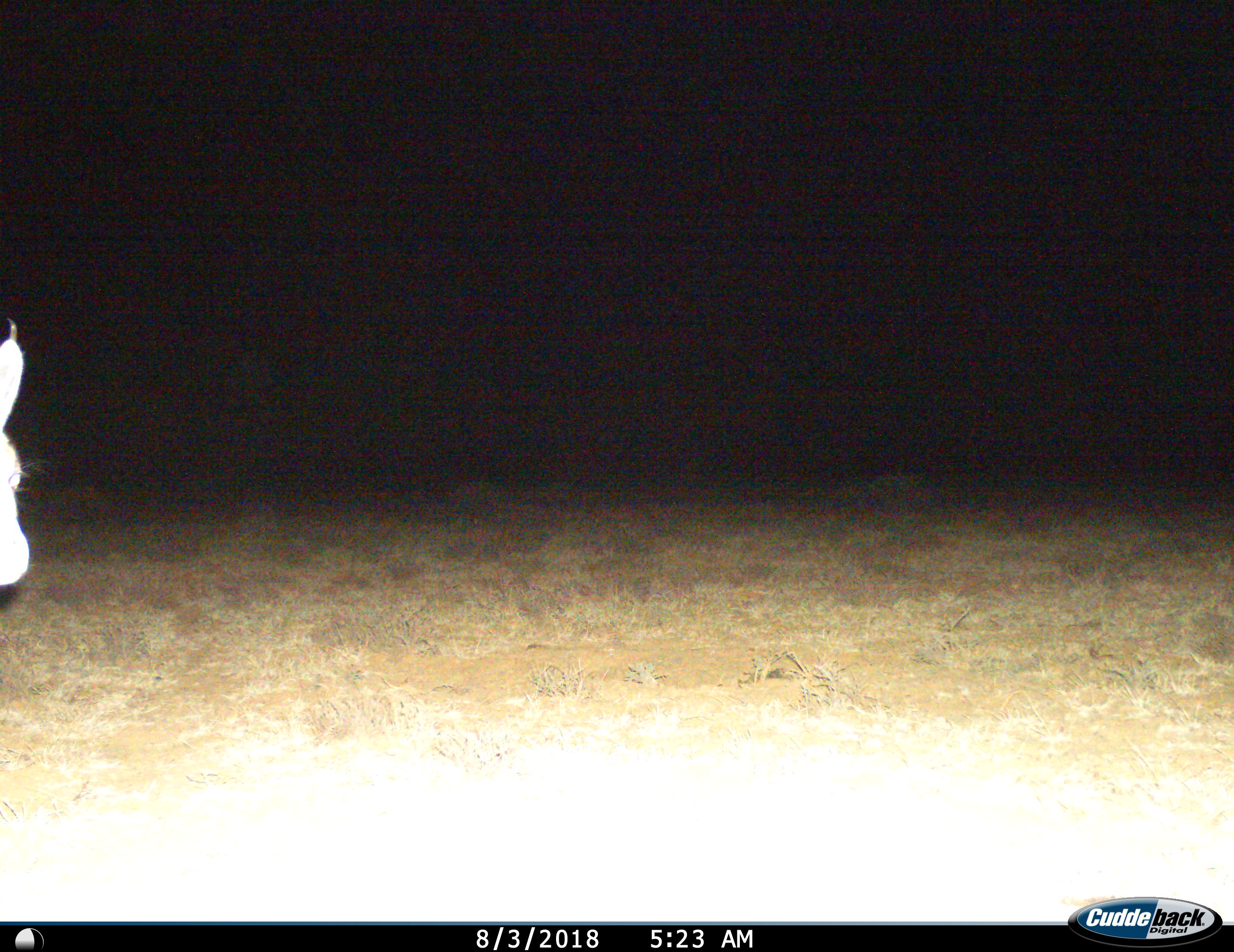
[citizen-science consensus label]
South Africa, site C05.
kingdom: Animalia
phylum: Chordata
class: Mammalia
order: Artiodactyla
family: Bovidae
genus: Antidorcas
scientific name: Antidorcas marsupialis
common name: springbok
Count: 1.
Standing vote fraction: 100%.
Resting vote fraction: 0%.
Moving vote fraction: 0%.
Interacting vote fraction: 0%.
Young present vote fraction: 0%.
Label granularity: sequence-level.